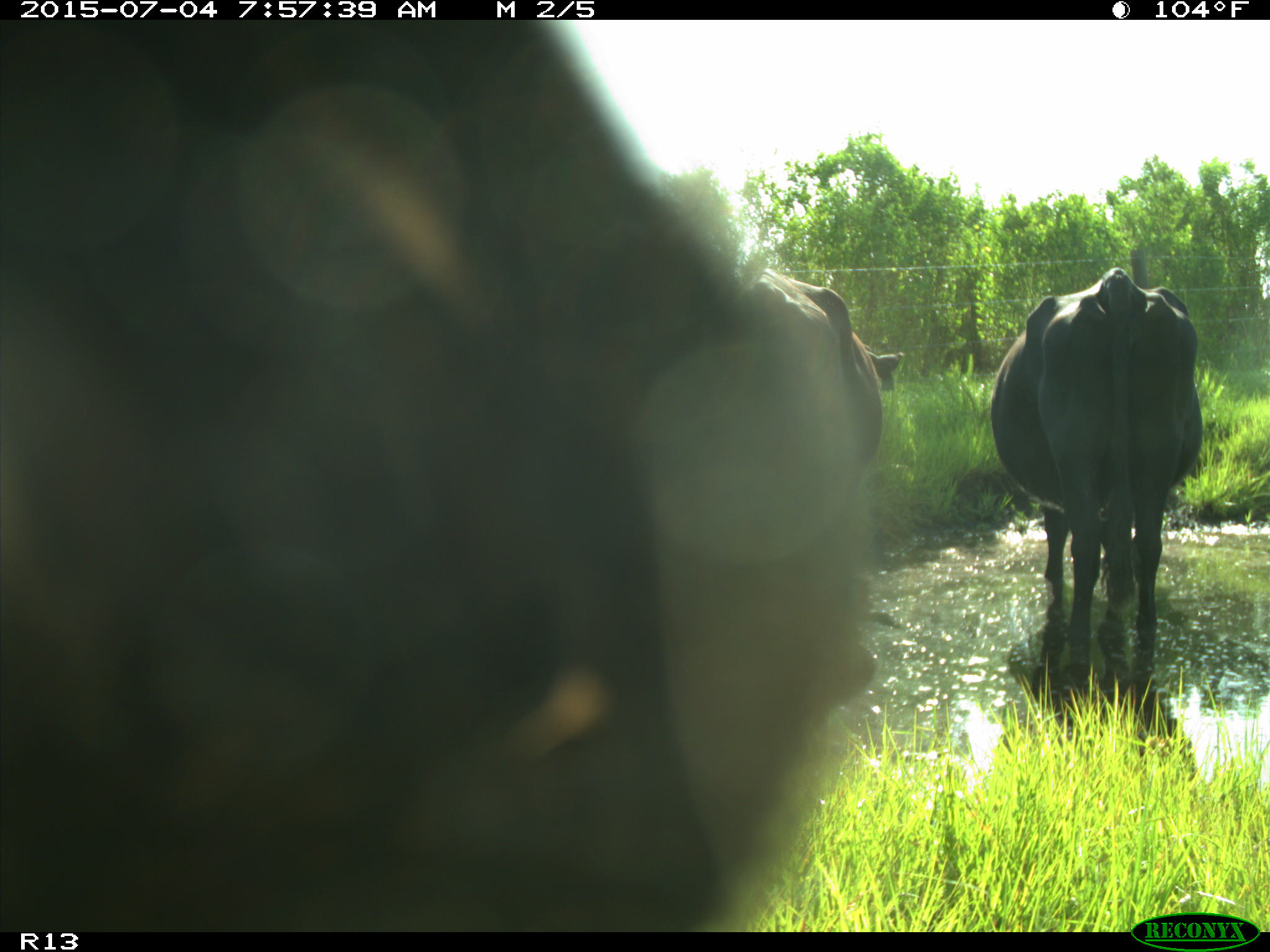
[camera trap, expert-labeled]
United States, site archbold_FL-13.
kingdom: Animalia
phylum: Chordata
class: Mammalia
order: Artiodactyla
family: Bovidae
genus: Bos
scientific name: Bos taurus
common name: domestic cow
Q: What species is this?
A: Bos taurus (domestic cow).